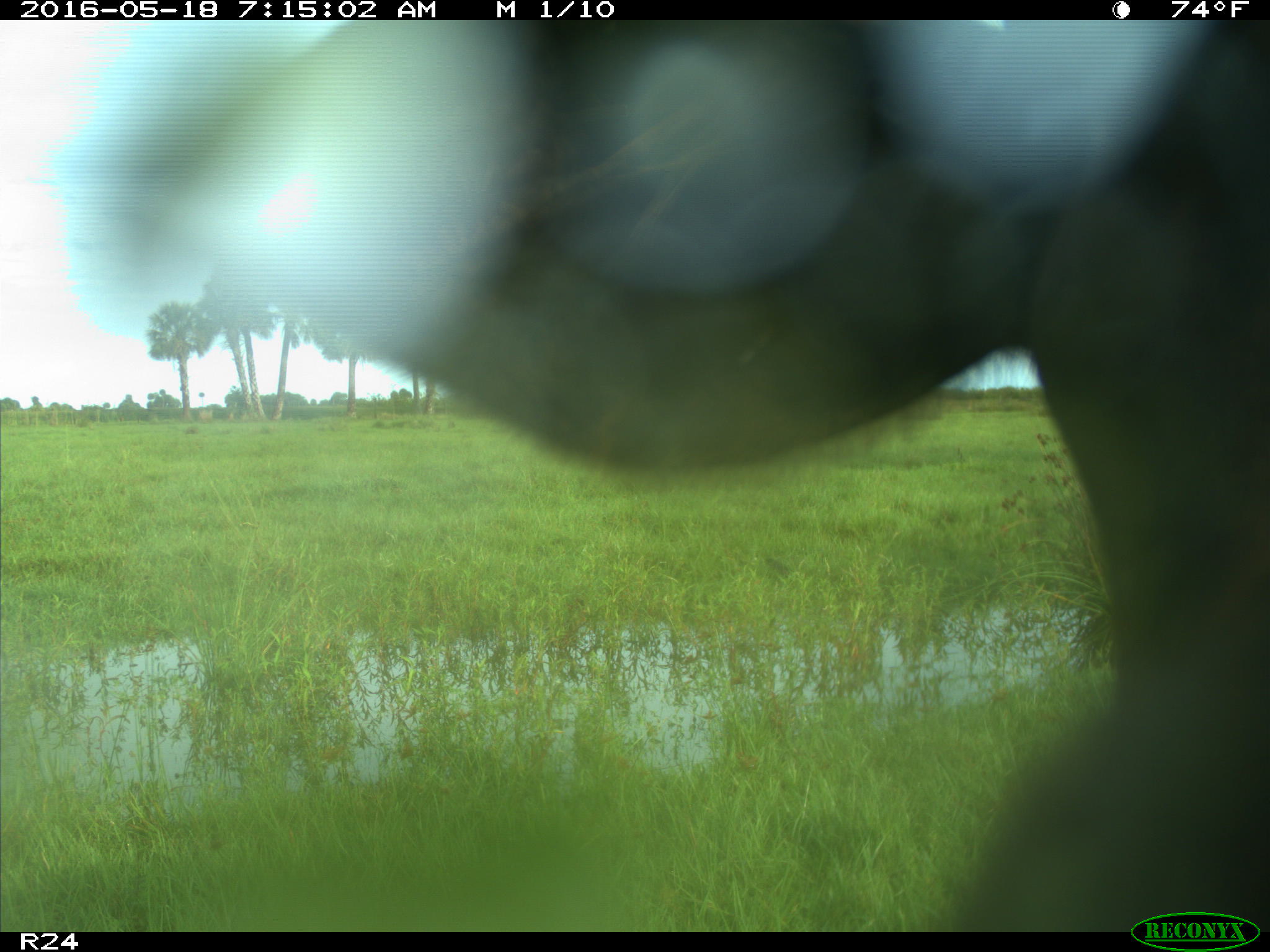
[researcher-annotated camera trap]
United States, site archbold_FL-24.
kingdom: Animalia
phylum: Chordata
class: Mammalia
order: Artiodactyla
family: Bovidae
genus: Bos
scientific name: Bos taurus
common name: domestic cow